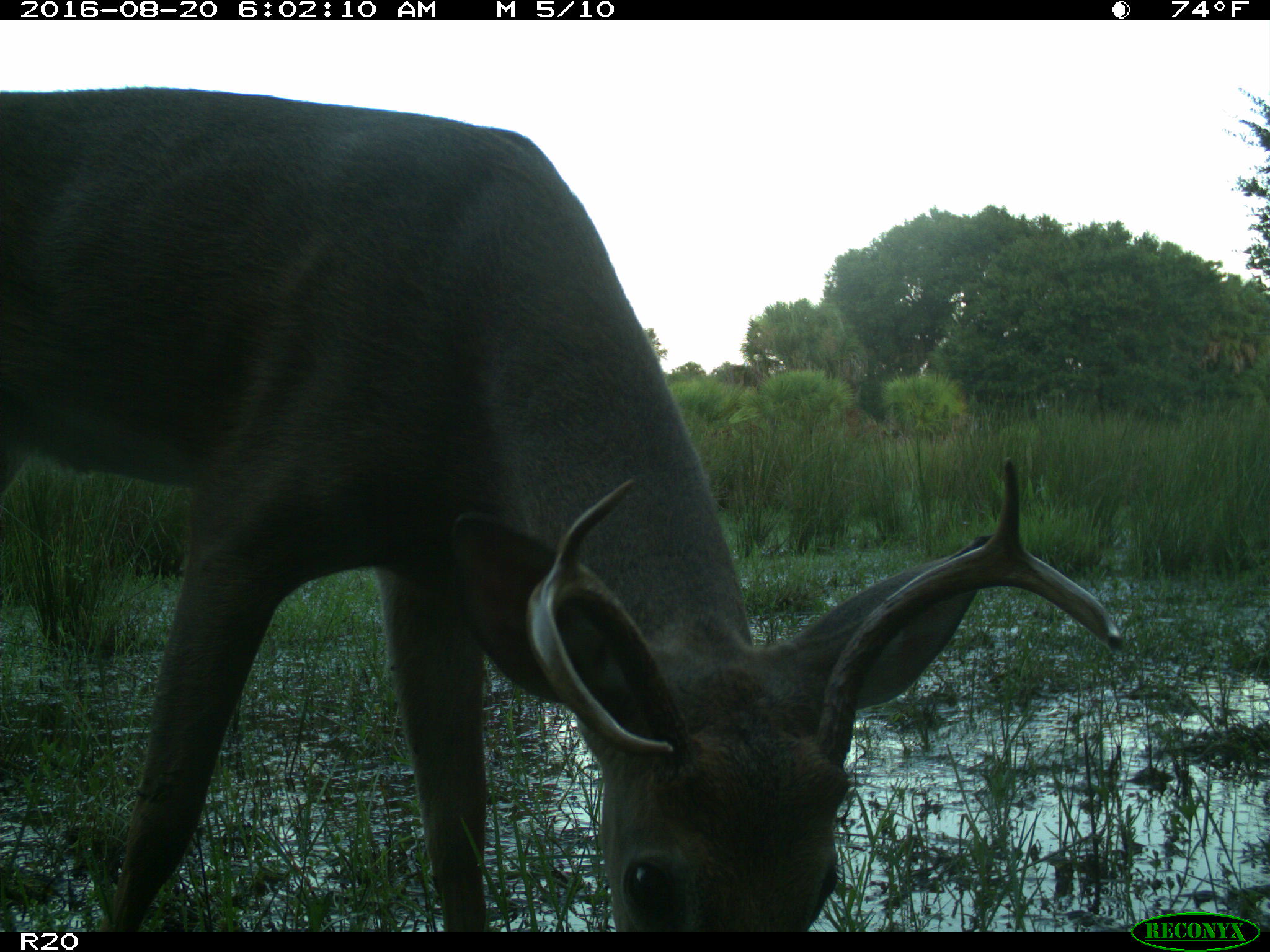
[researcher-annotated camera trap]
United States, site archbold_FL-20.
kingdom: Animalia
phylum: Chordata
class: Mammalia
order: Artiodactyla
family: Cervidae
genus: Odocoileus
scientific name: Odocoileus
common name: deer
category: unidentified deer